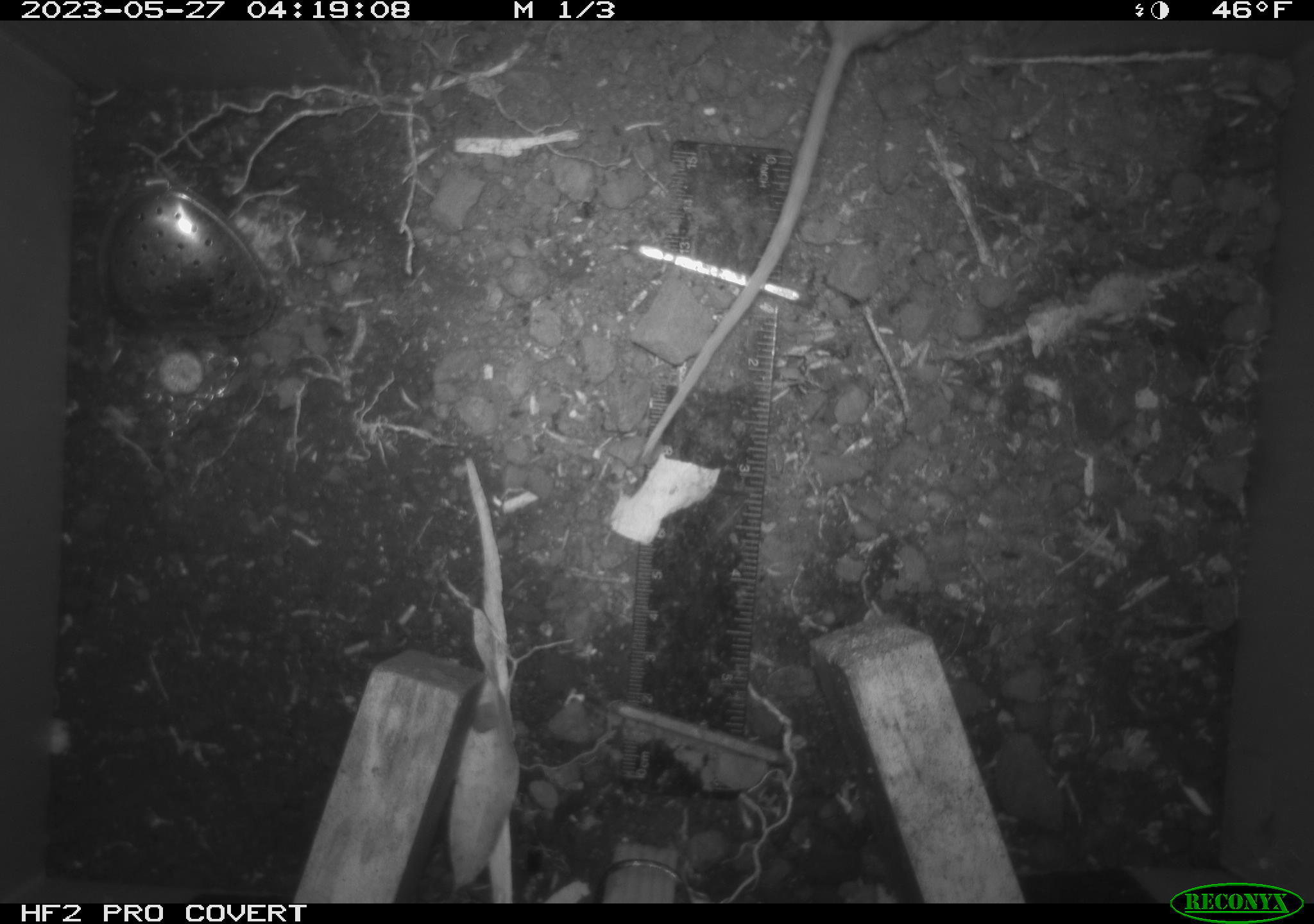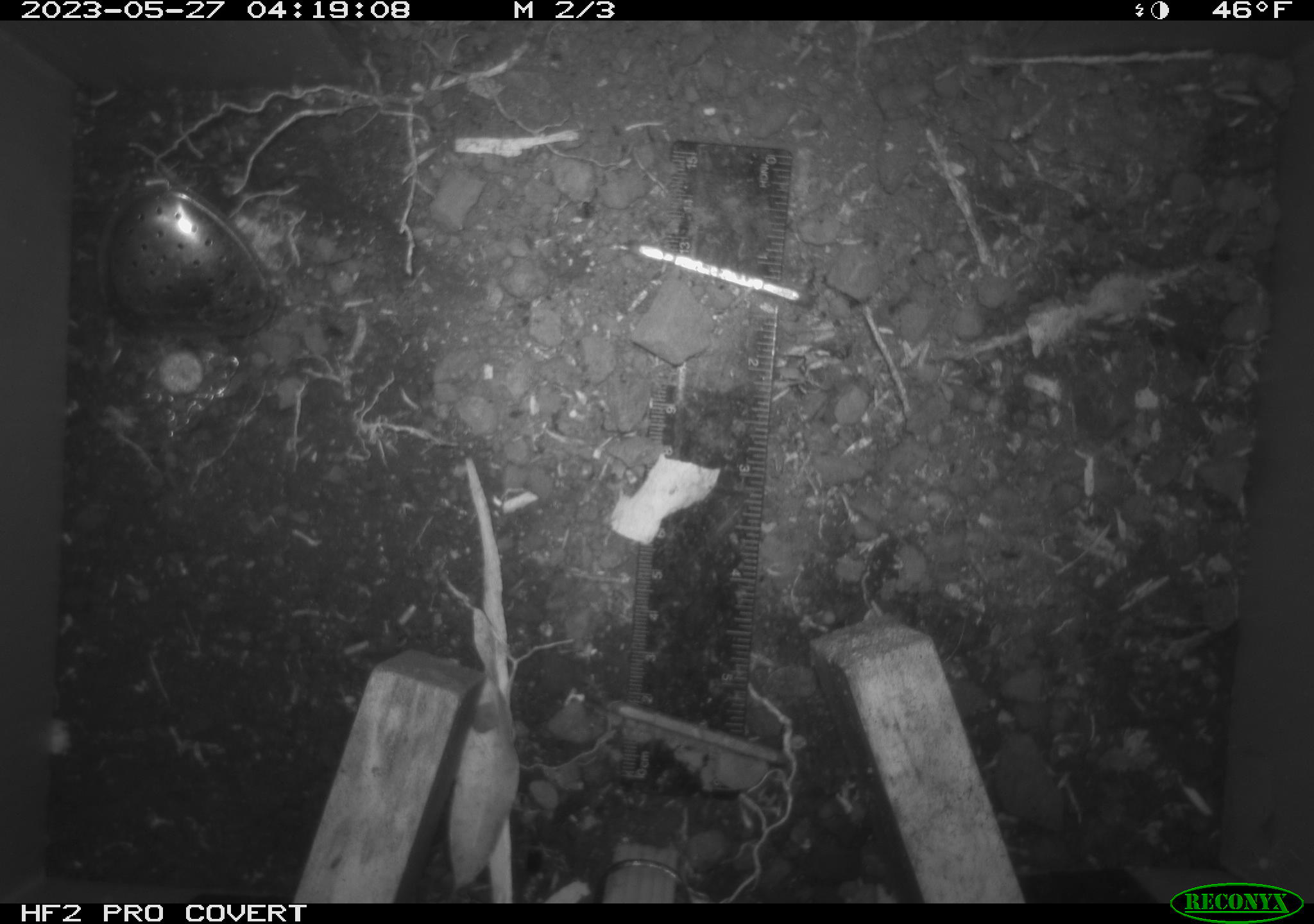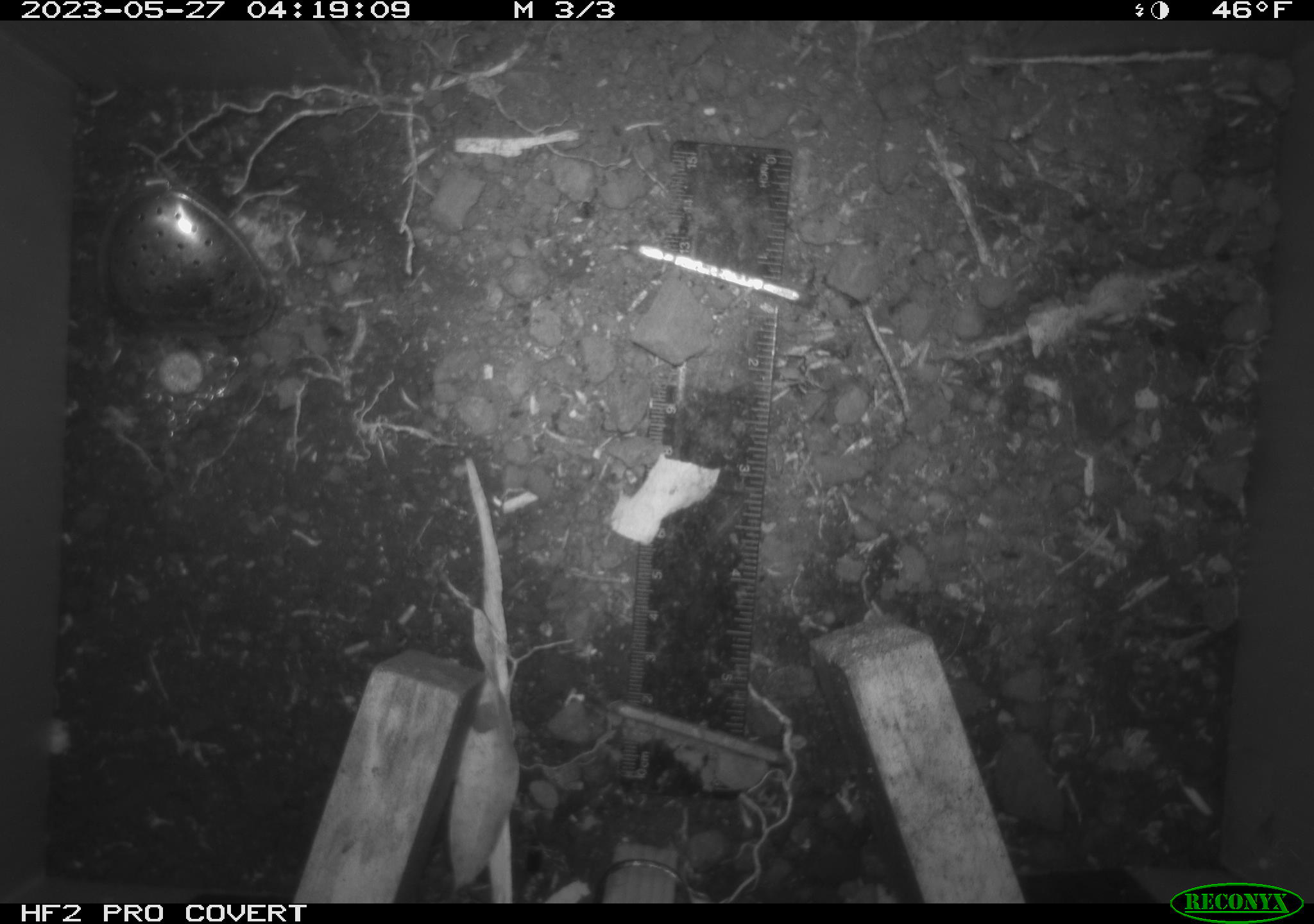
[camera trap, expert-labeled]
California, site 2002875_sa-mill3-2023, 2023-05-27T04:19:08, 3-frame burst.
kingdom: Animalia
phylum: Chordata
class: Mammalia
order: Rodentia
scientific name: Rodentia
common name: mouse species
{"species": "mouse species (Rodentia)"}